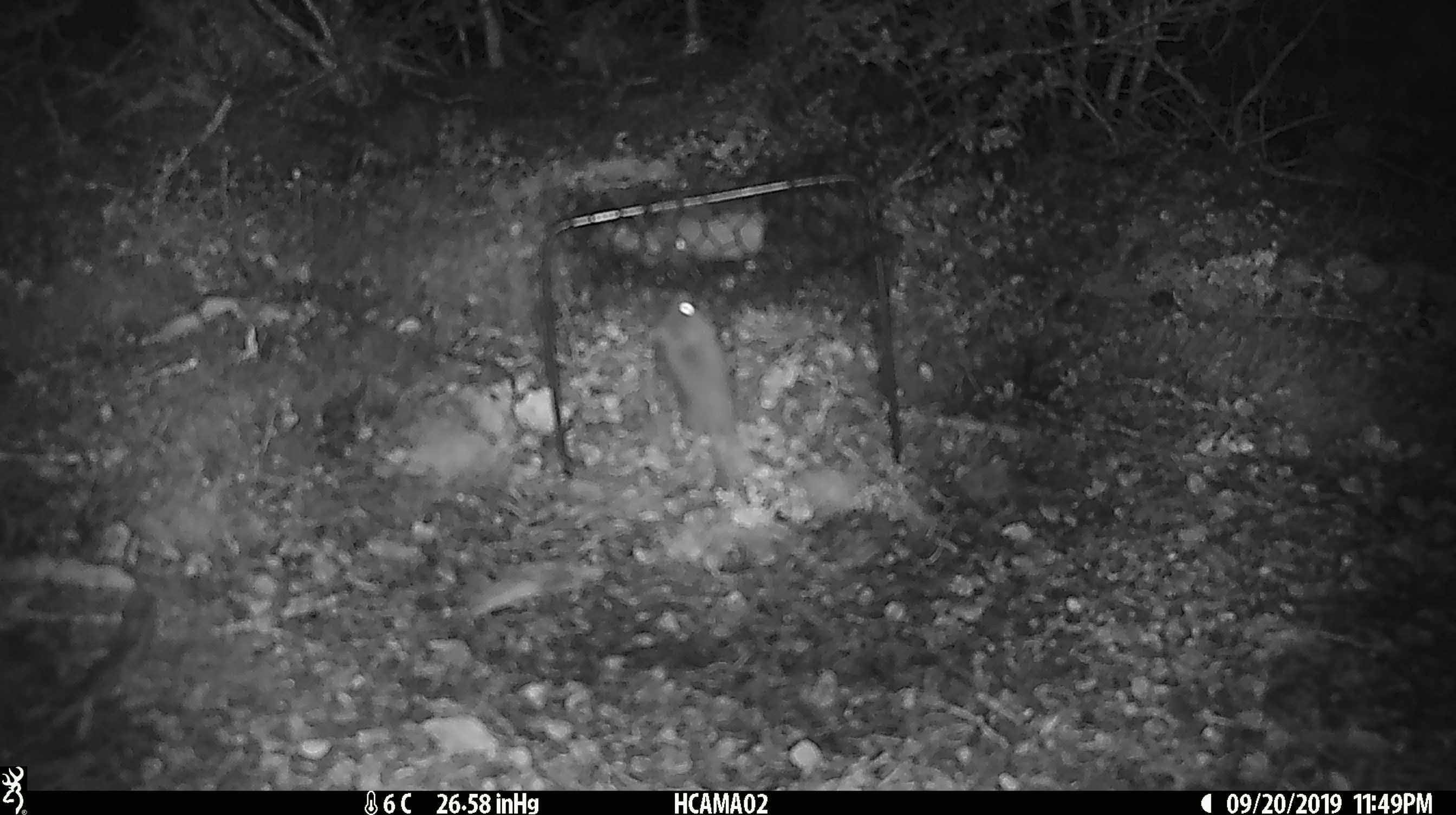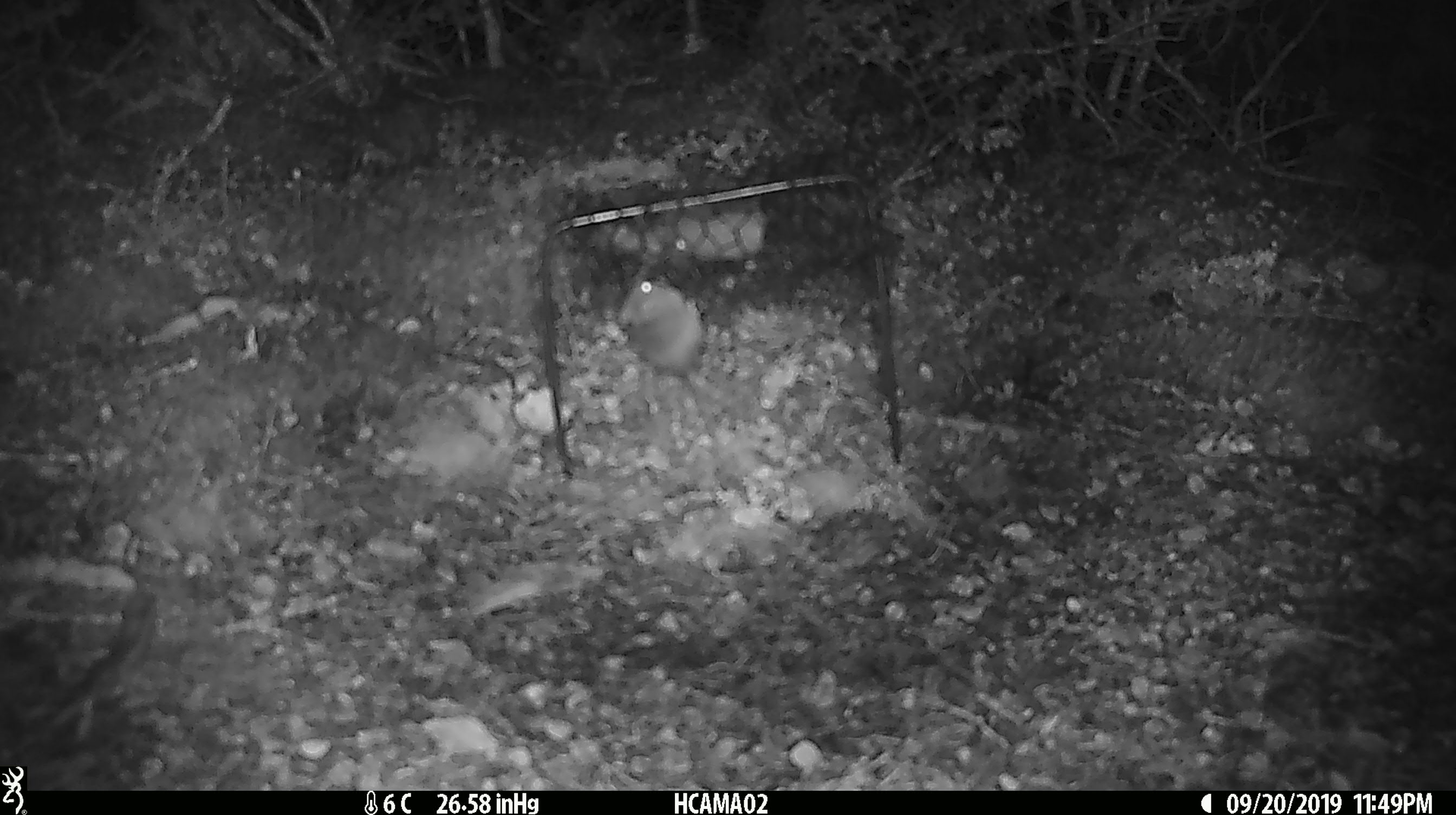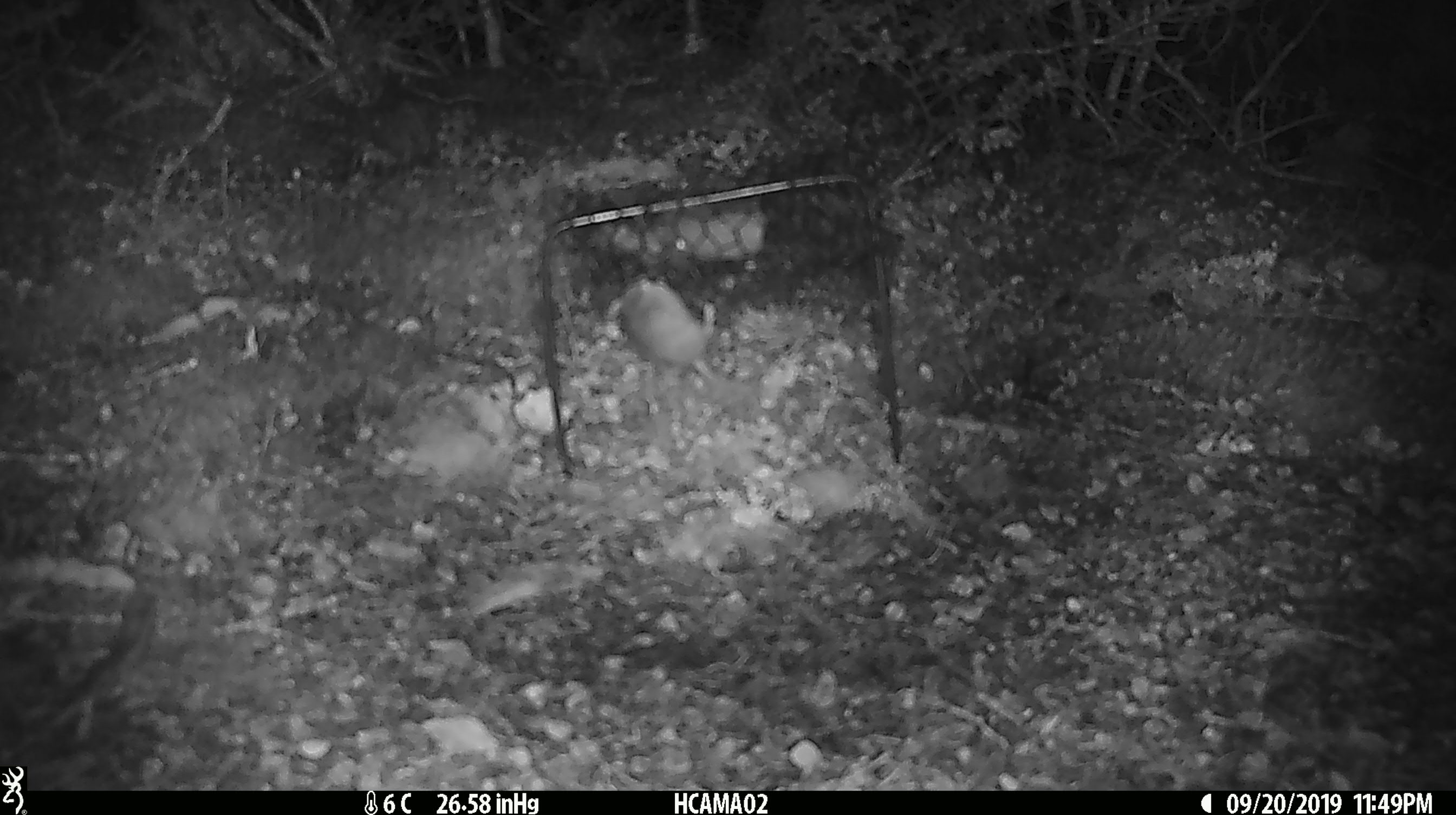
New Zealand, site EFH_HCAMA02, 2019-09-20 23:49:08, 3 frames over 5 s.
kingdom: Animalia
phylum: Chordata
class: Mammalia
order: Rodentia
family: Muridae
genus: Mus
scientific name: Mus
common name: mouse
Mouse (Mus).